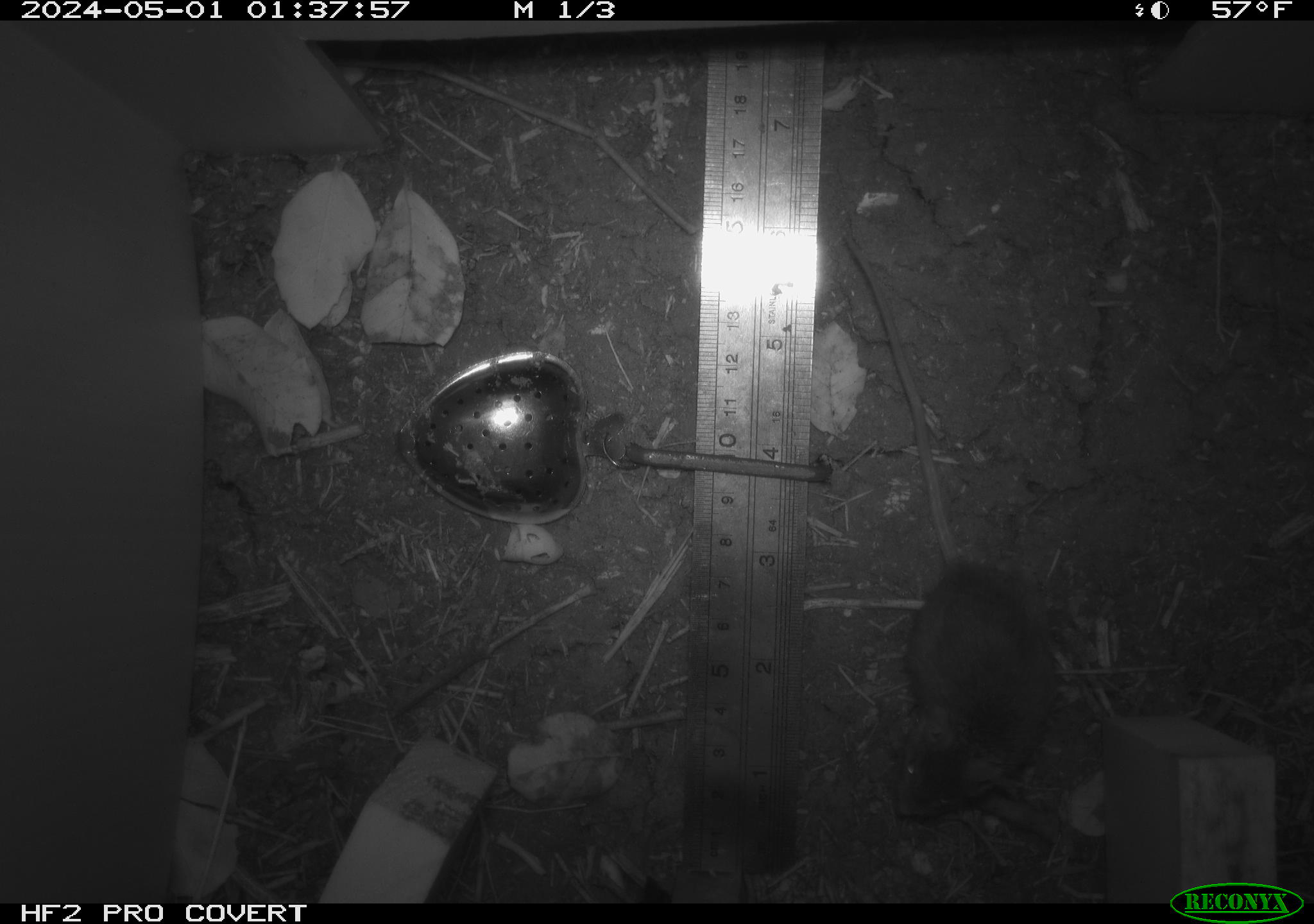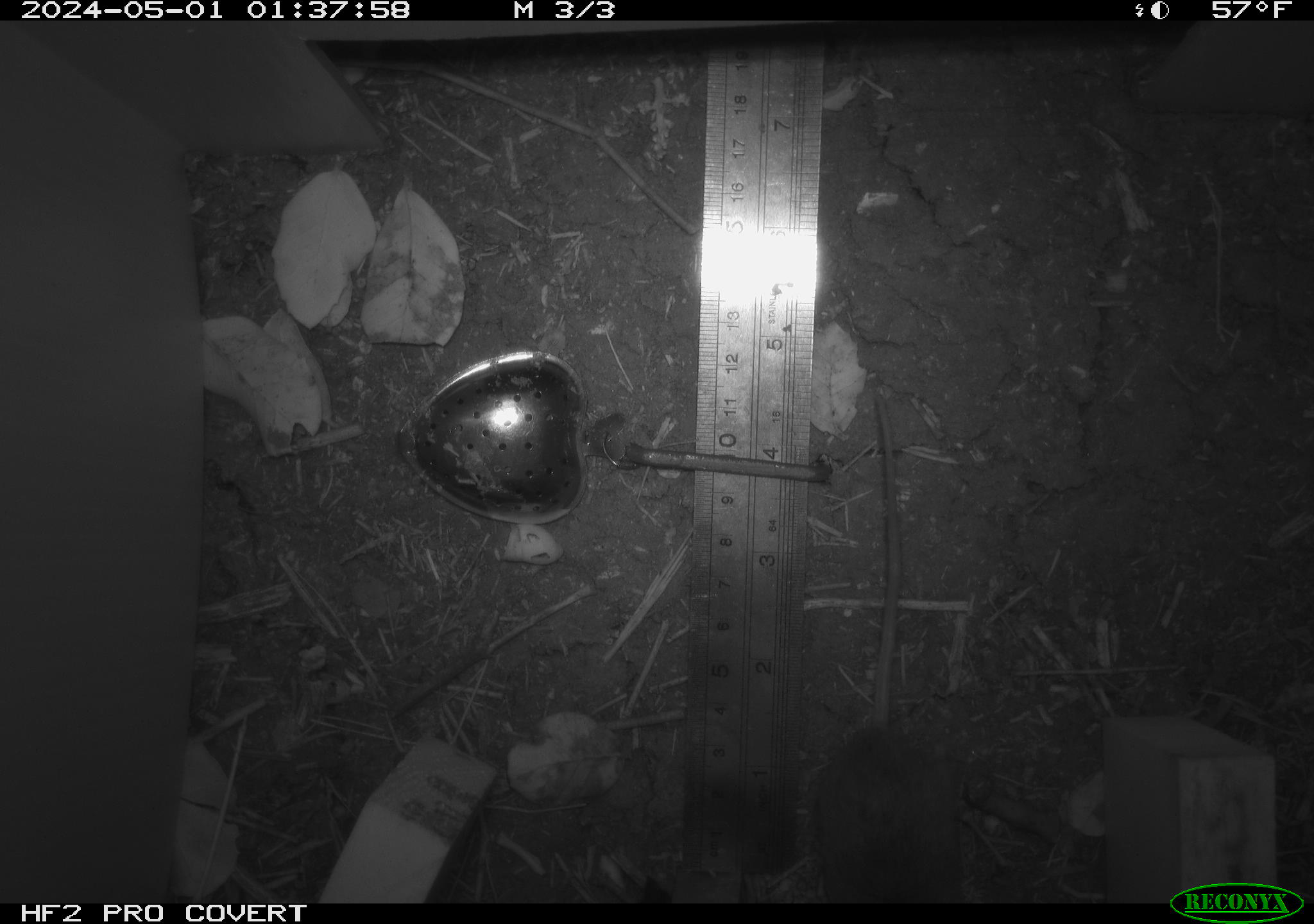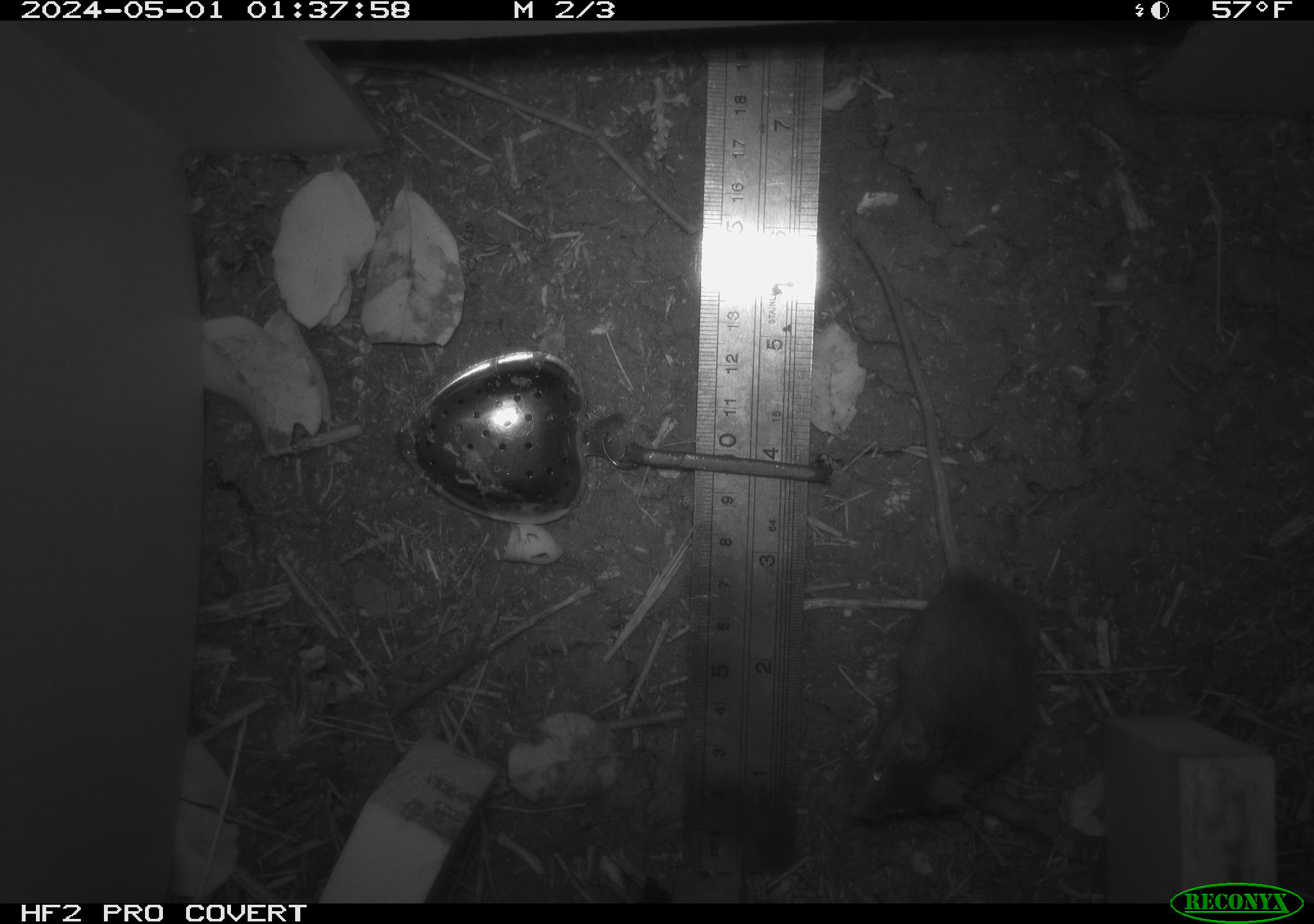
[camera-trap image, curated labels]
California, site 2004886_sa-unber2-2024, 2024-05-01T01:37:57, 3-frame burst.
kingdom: Animalia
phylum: Chordata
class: Mammalia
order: Rodentia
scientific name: Rodentia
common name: mouse species